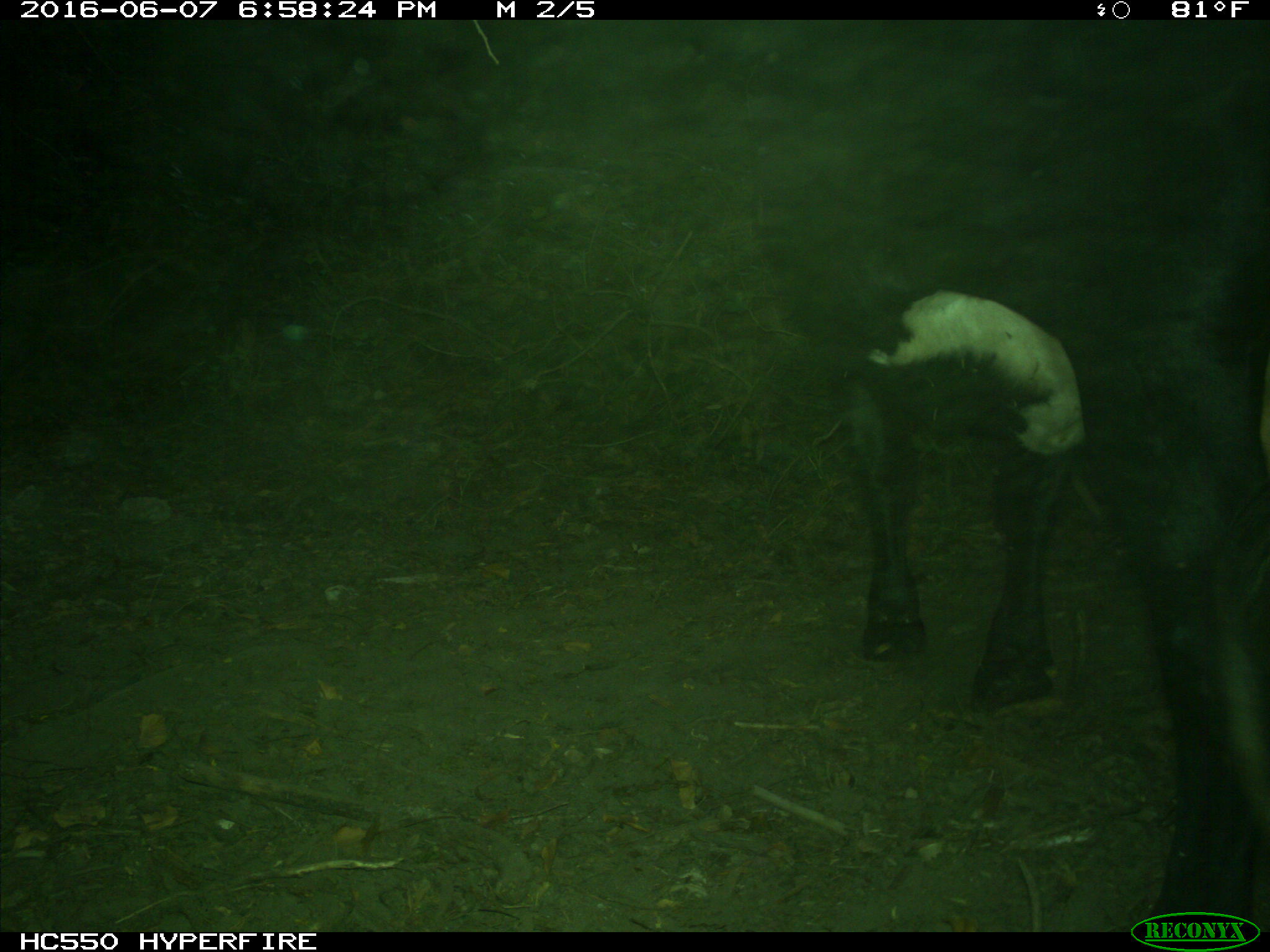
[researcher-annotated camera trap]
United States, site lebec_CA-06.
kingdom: Animalia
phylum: Chordata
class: Mammalia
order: Artiodactyla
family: Bovidae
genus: Bos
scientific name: Bos taurus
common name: domestic cow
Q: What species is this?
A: Bos taurus (domestic cow).